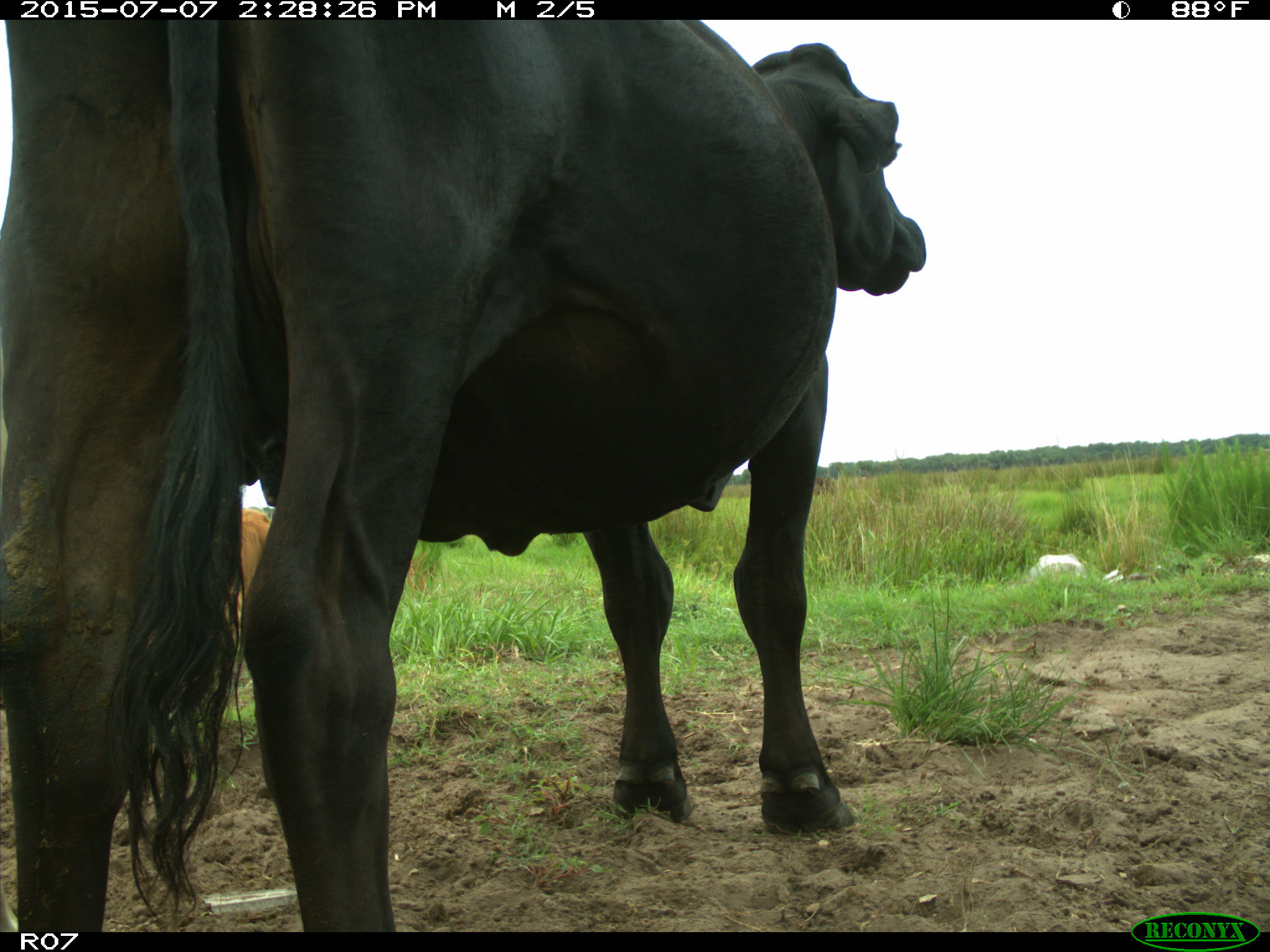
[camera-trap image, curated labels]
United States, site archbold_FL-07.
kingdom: Animalia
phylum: Chordata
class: Mammalia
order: Artiodactyla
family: Bovidae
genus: Bos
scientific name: Bos taurus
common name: domestic cow